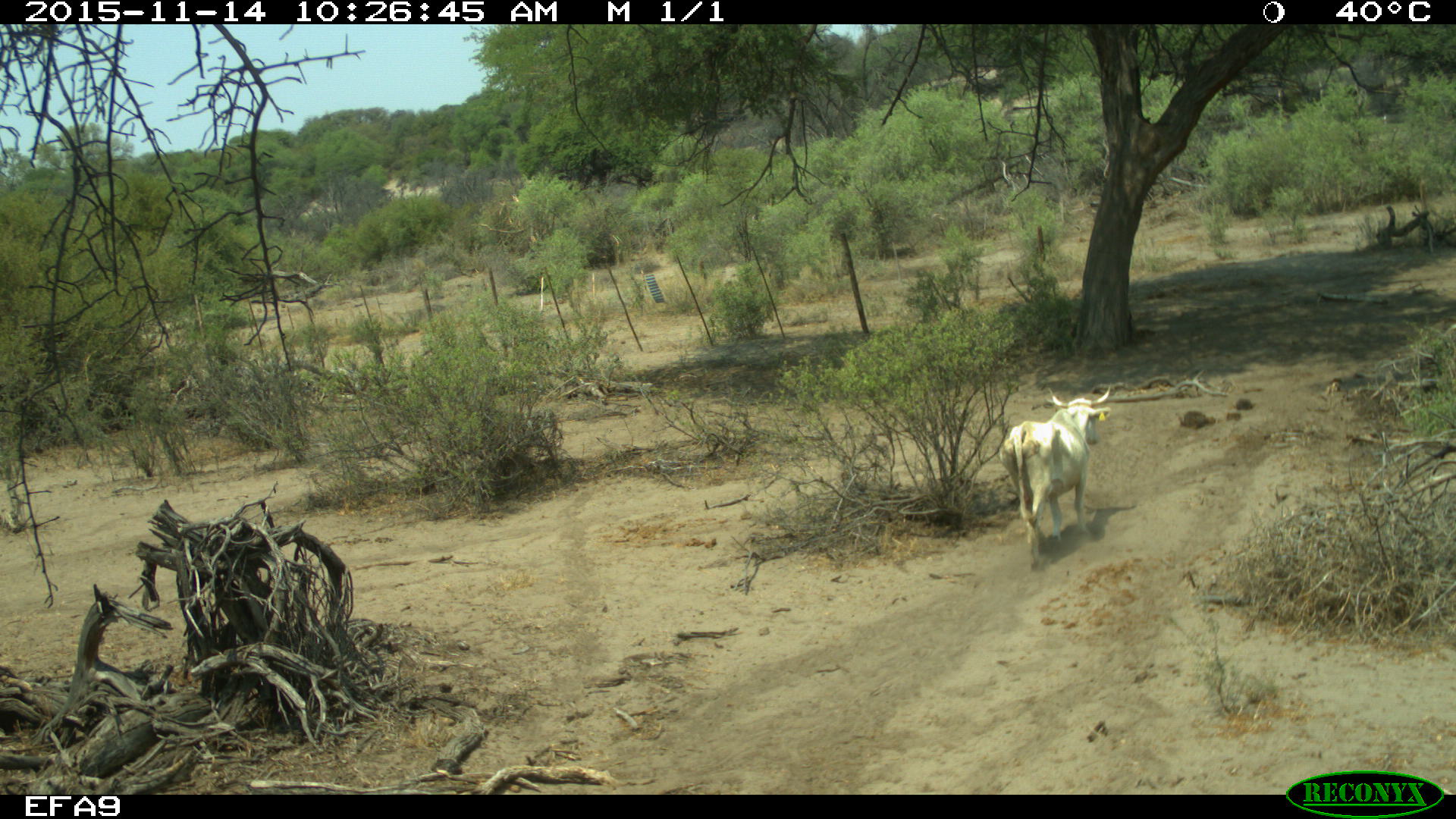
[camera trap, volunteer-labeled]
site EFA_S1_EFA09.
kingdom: Animalia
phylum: Chordata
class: Mammalia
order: Artiodactyla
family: Bovidae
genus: Bos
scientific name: Bos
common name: cattle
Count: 1.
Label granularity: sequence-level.